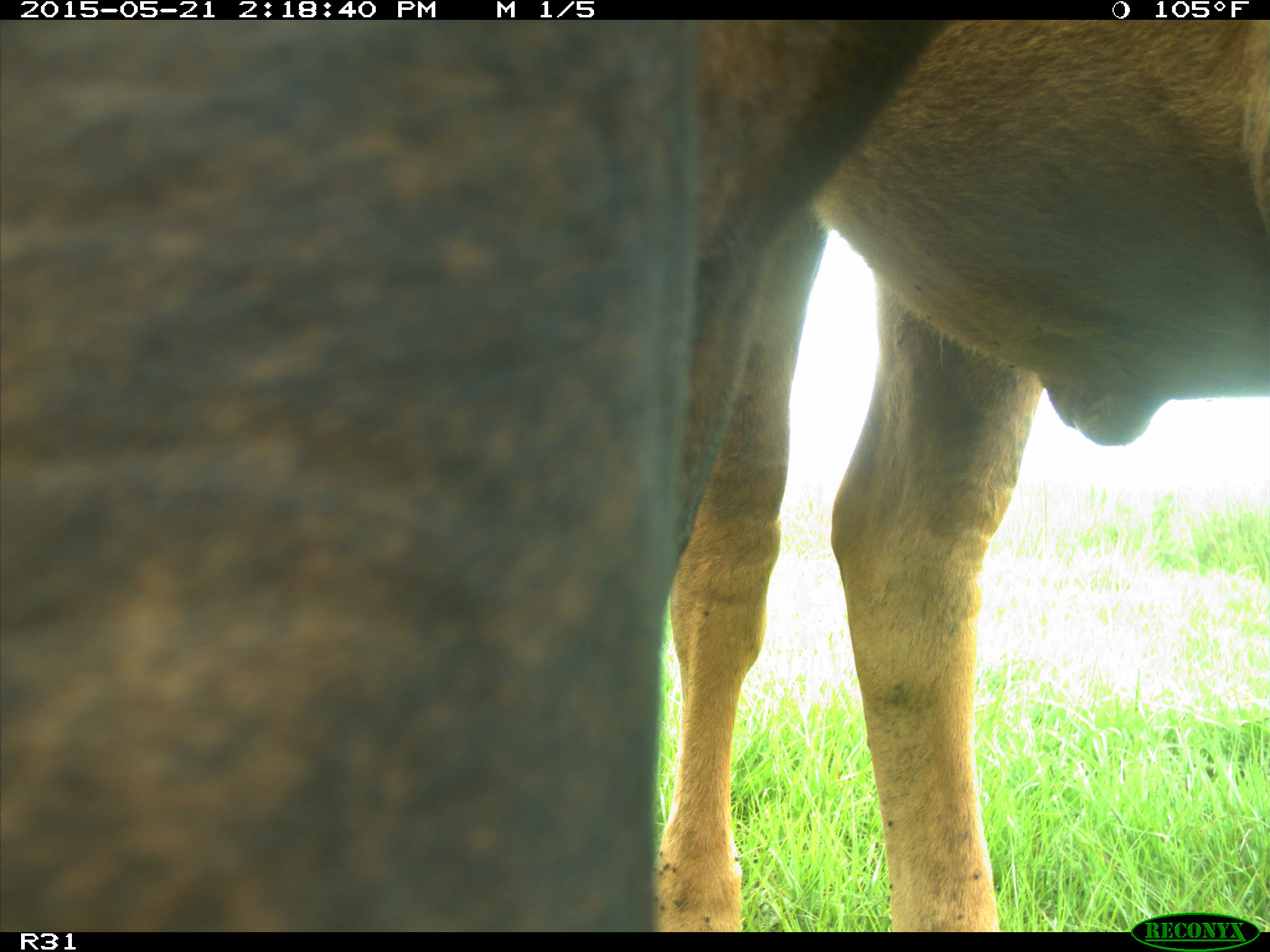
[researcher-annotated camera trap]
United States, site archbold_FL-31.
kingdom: Animalia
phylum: Chordata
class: Mammalia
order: Artiodactyla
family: Bovidae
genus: Bos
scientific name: Bos taurus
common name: domestic cow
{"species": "Bos taurus (domestic cow)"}